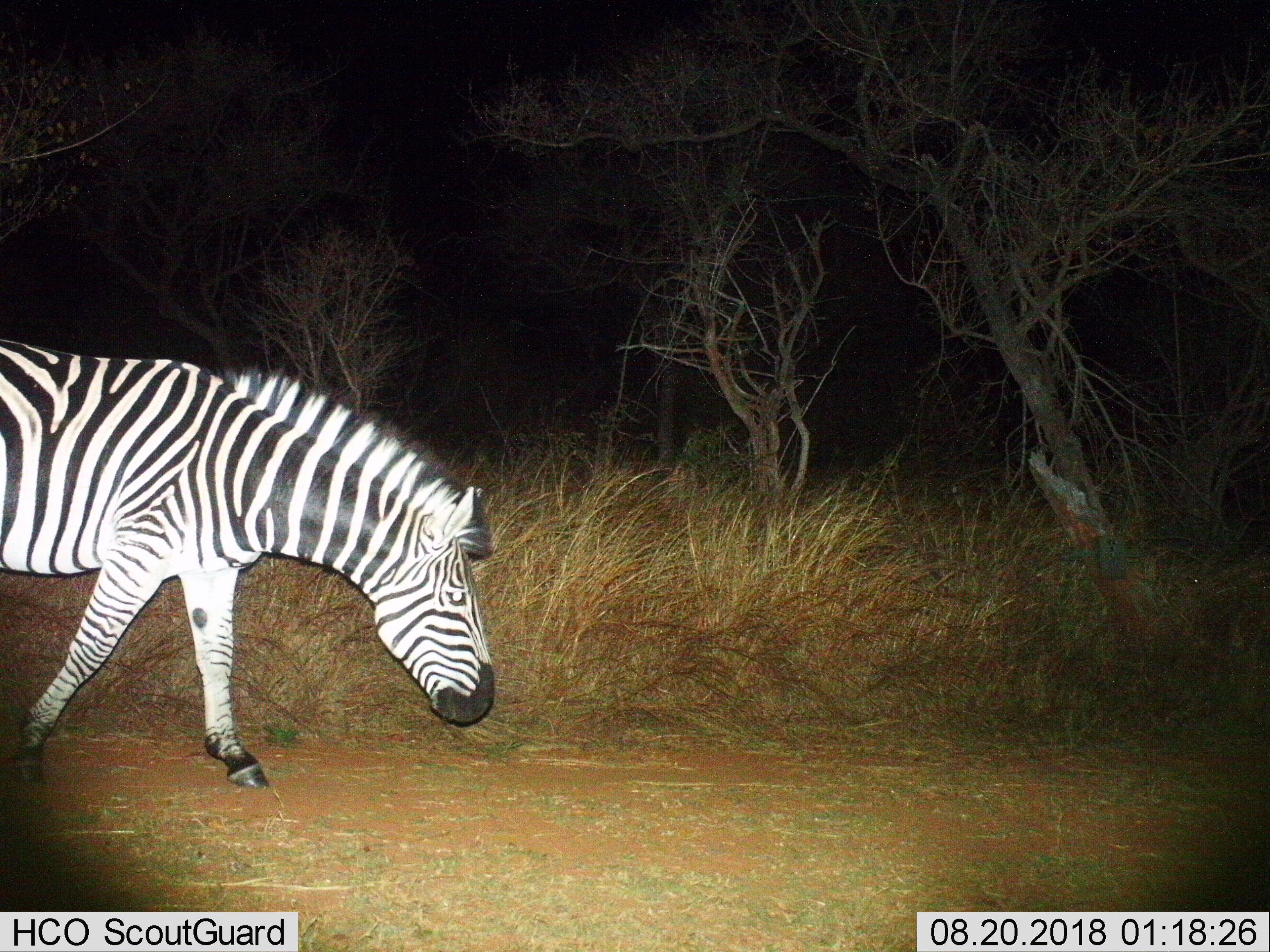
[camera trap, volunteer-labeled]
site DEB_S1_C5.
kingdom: Animalia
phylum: Chordata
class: Mammalia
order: Perissodactyla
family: Equidae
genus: Equus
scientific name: Equus quagga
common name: plains zebra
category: zebraplains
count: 1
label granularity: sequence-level